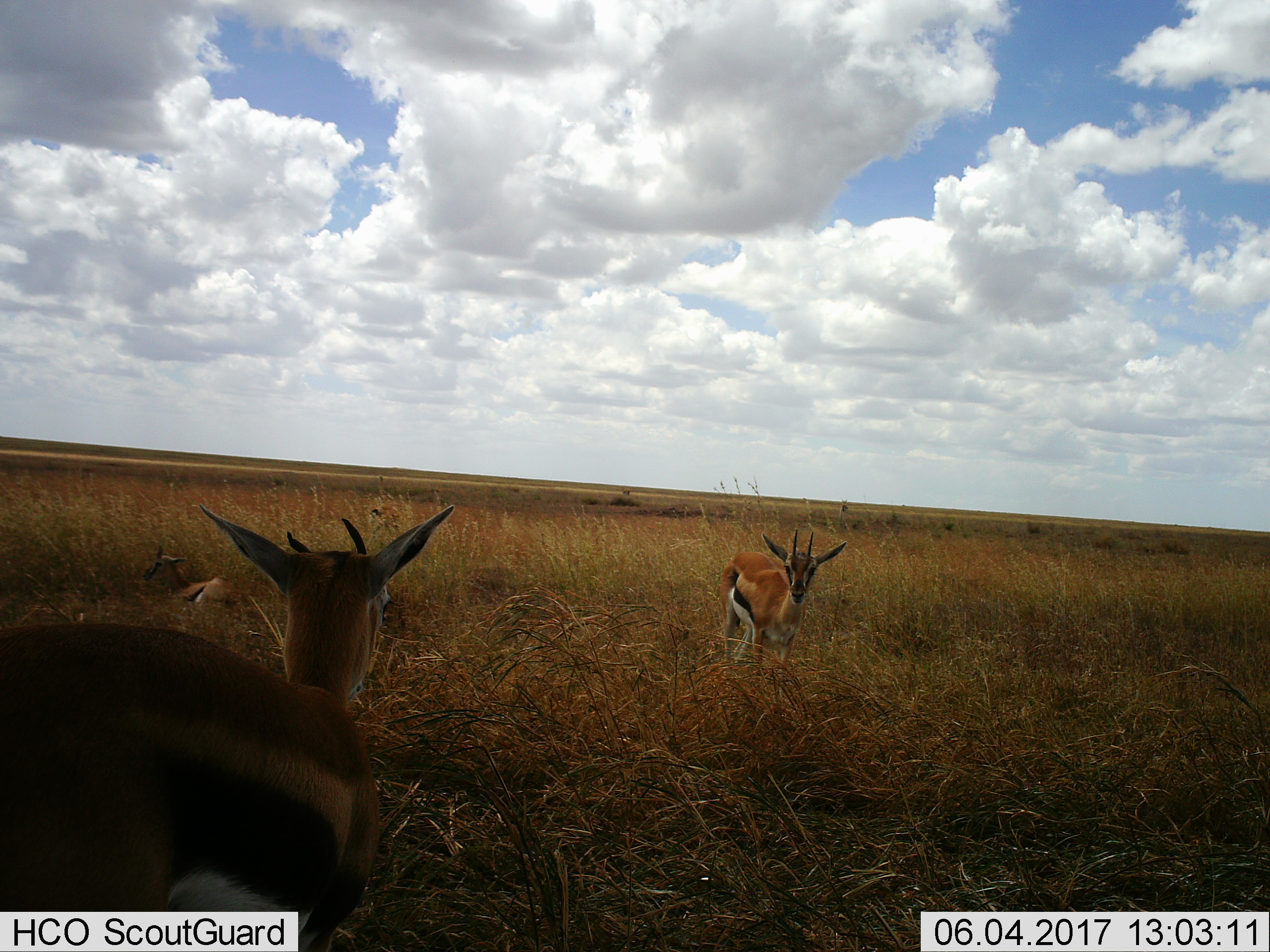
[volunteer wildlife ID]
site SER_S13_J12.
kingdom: Animalia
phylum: Chordata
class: Mammalia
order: Artiodactyla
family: Bovidae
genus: Eudorcas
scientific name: Eudorcas thomsonii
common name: thomson's gazelle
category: gazellethomsons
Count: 3.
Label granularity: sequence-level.